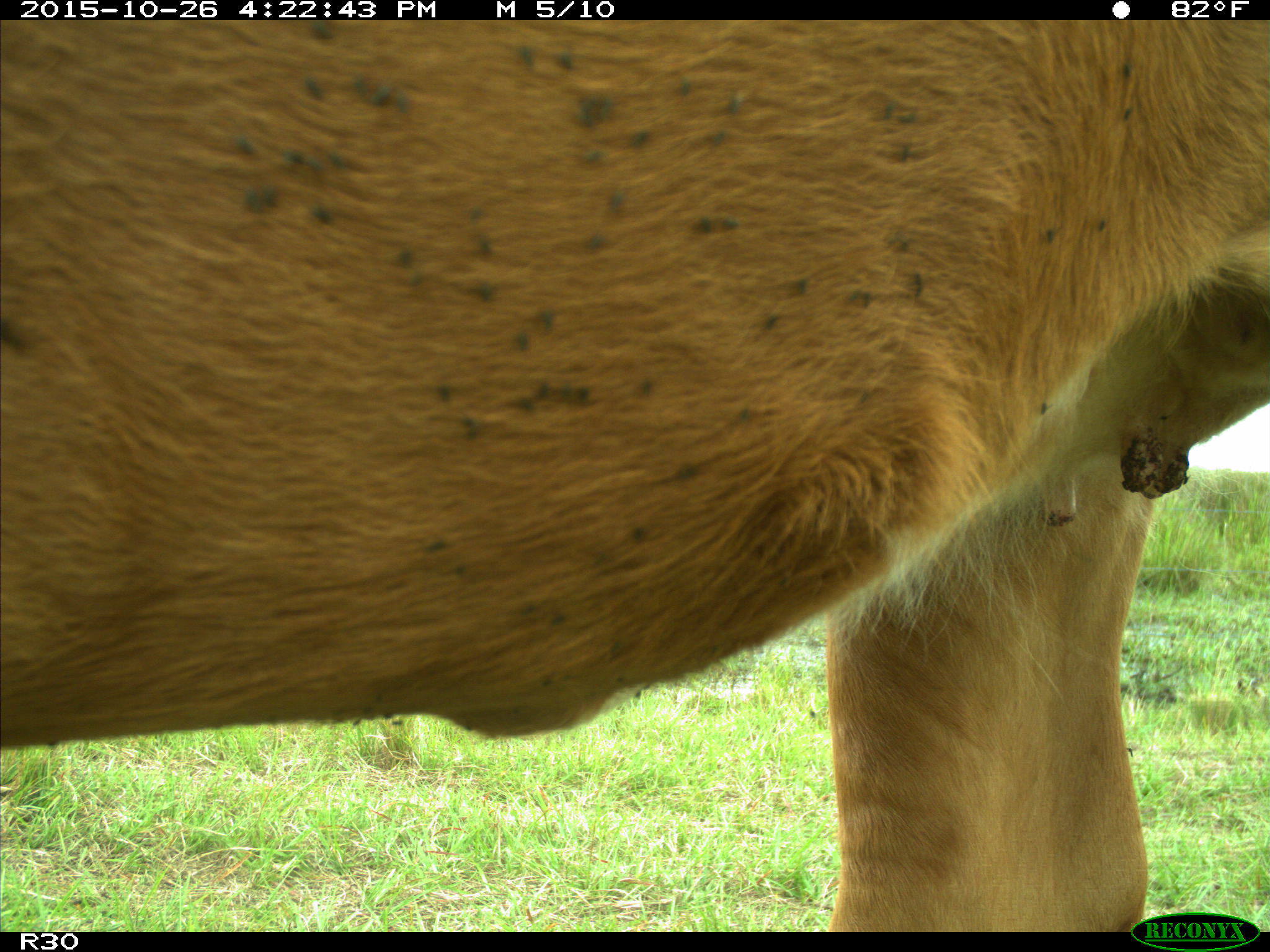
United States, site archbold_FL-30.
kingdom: Animalia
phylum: Chordata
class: Mammalia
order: Artiodactyla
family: Bovidae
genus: Bos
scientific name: Bos taurus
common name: domestic cow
Bos taurus (domestic cow).